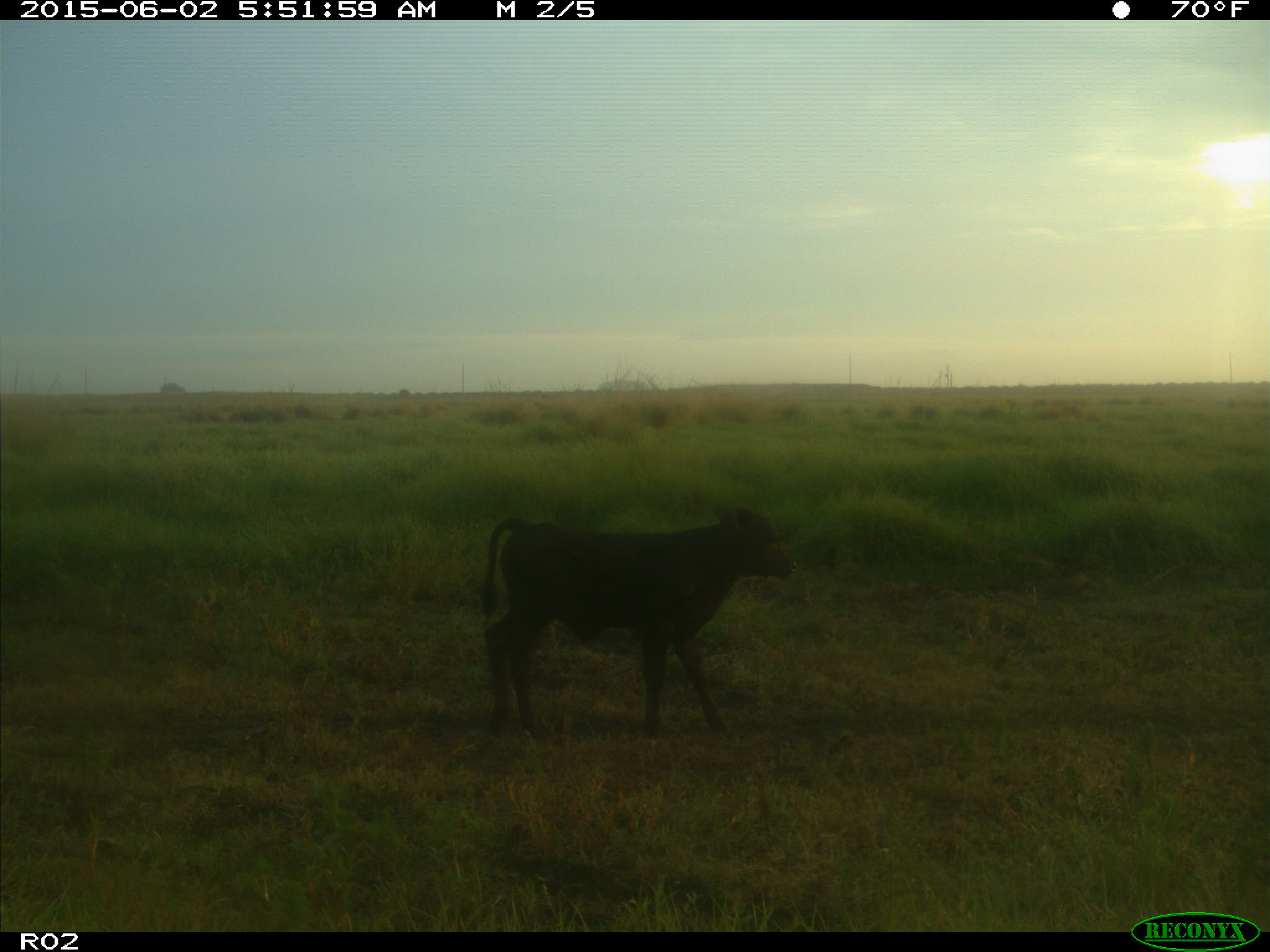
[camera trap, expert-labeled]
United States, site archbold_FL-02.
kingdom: Animalia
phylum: Chordata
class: Mammalia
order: Artiodactyla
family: Bovidae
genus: Bos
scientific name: Bos taurus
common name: domestic cow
Bos taurus (domestic cow).